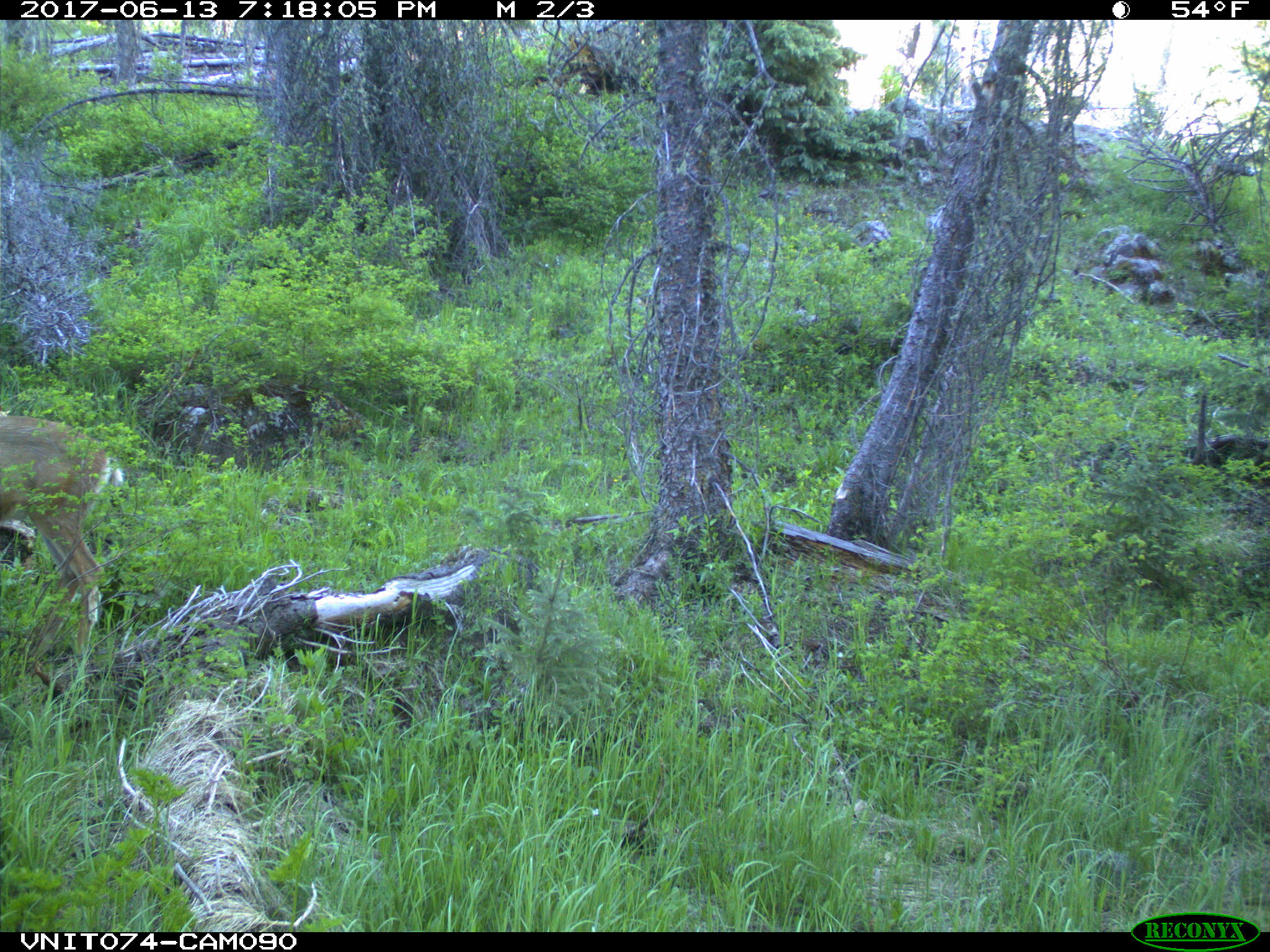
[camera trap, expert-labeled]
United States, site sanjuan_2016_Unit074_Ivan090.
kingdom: Animalia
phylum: Chordata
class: Mammalia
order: Artiodactyla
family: Cervidae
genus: Odocoileus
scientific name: Odocoileus hemionus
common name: mule deer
Odocoileus hemionus (mule deer).